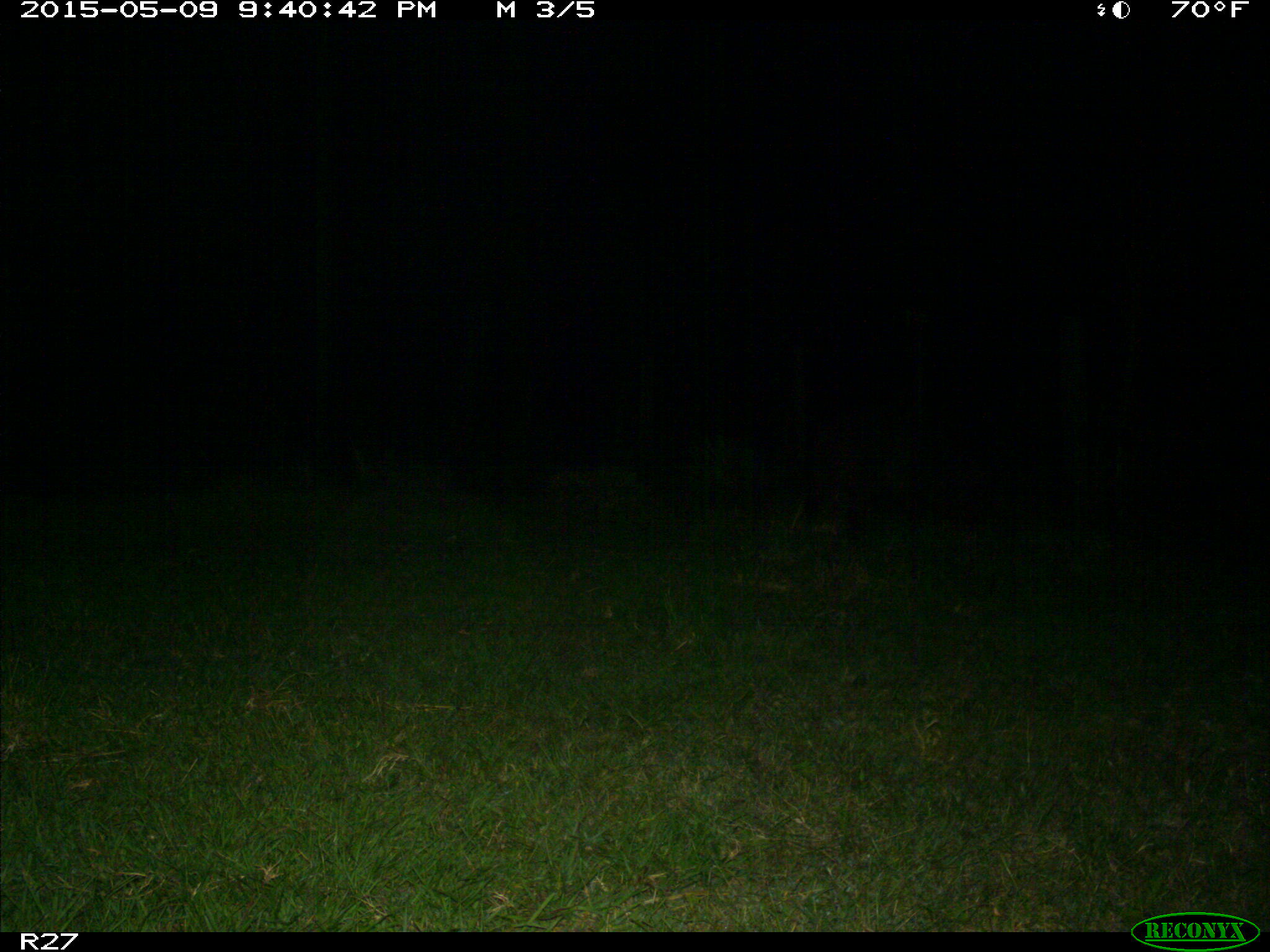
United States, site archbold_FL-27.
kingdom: Animalia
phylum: Chordata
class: Mammalia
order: Artiodactyla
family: Suidae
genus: Sus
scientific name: Sus scrofa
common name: wild boar